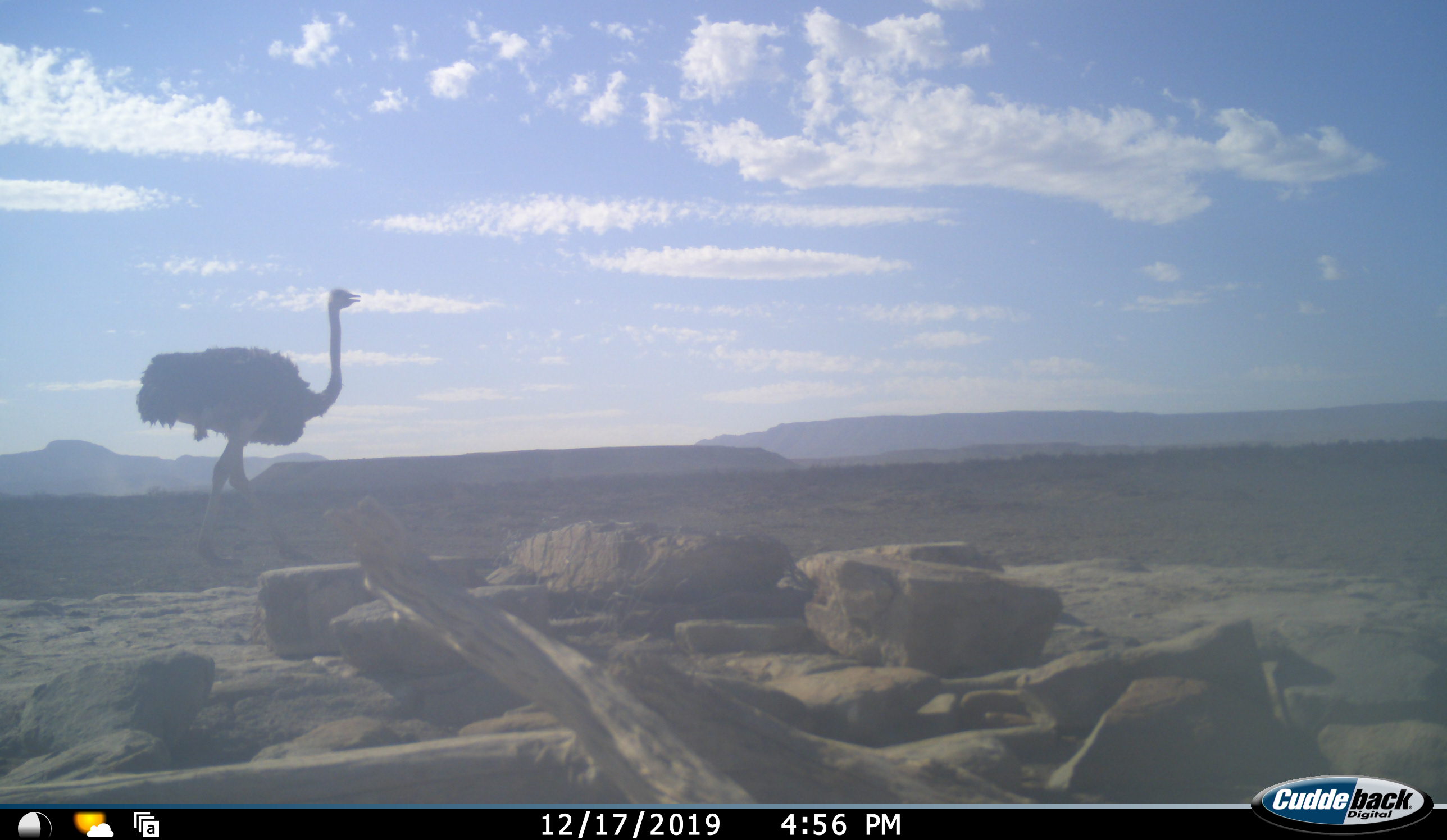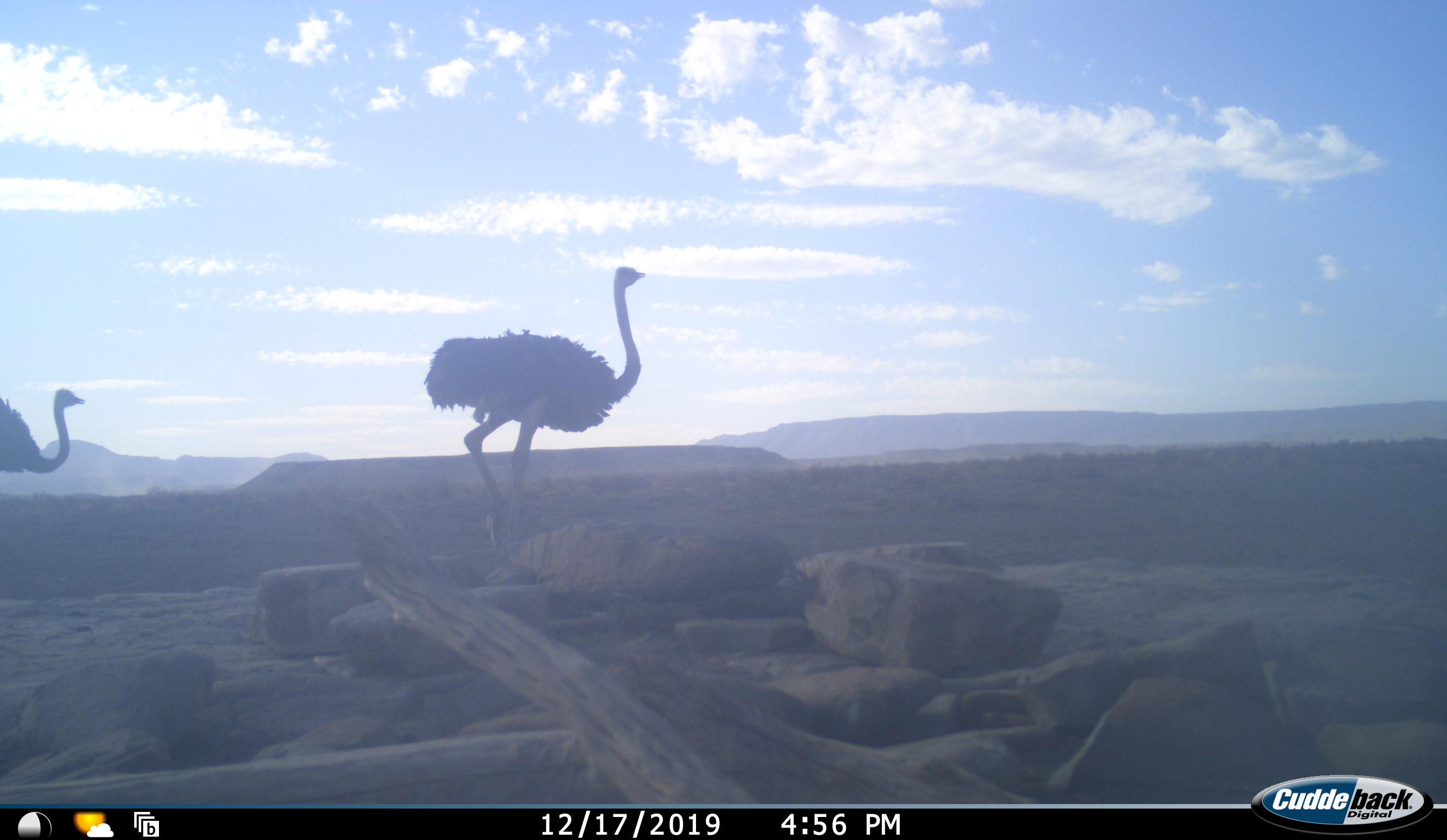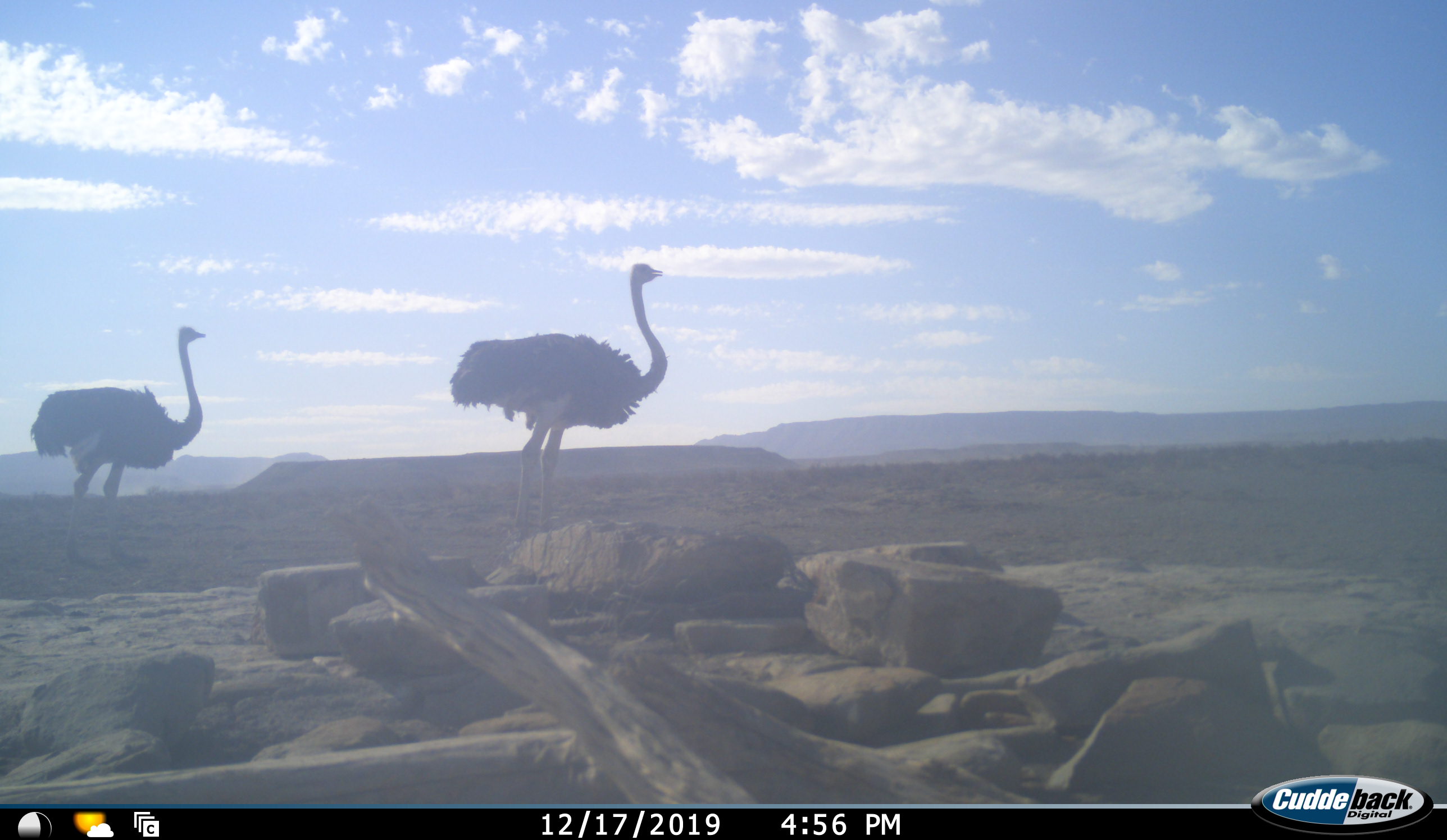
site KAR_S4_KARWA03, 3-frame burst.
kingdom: Animalia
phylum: Chordata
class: Aves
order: Struthioniformes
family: Struthionidae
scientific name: Struthionidae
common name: ostrich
Ostrich (Struthionidae), count 2. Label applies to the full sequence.